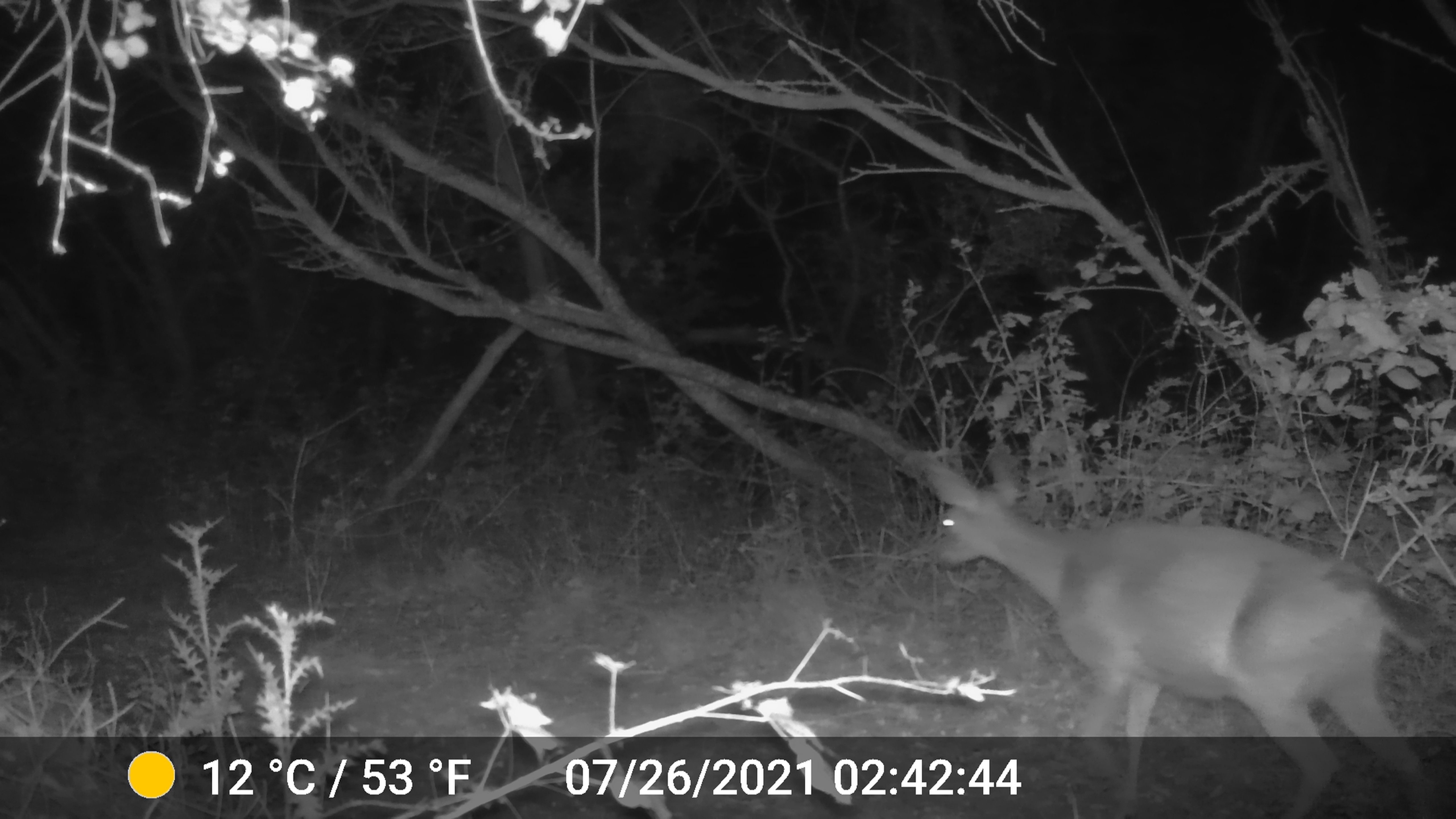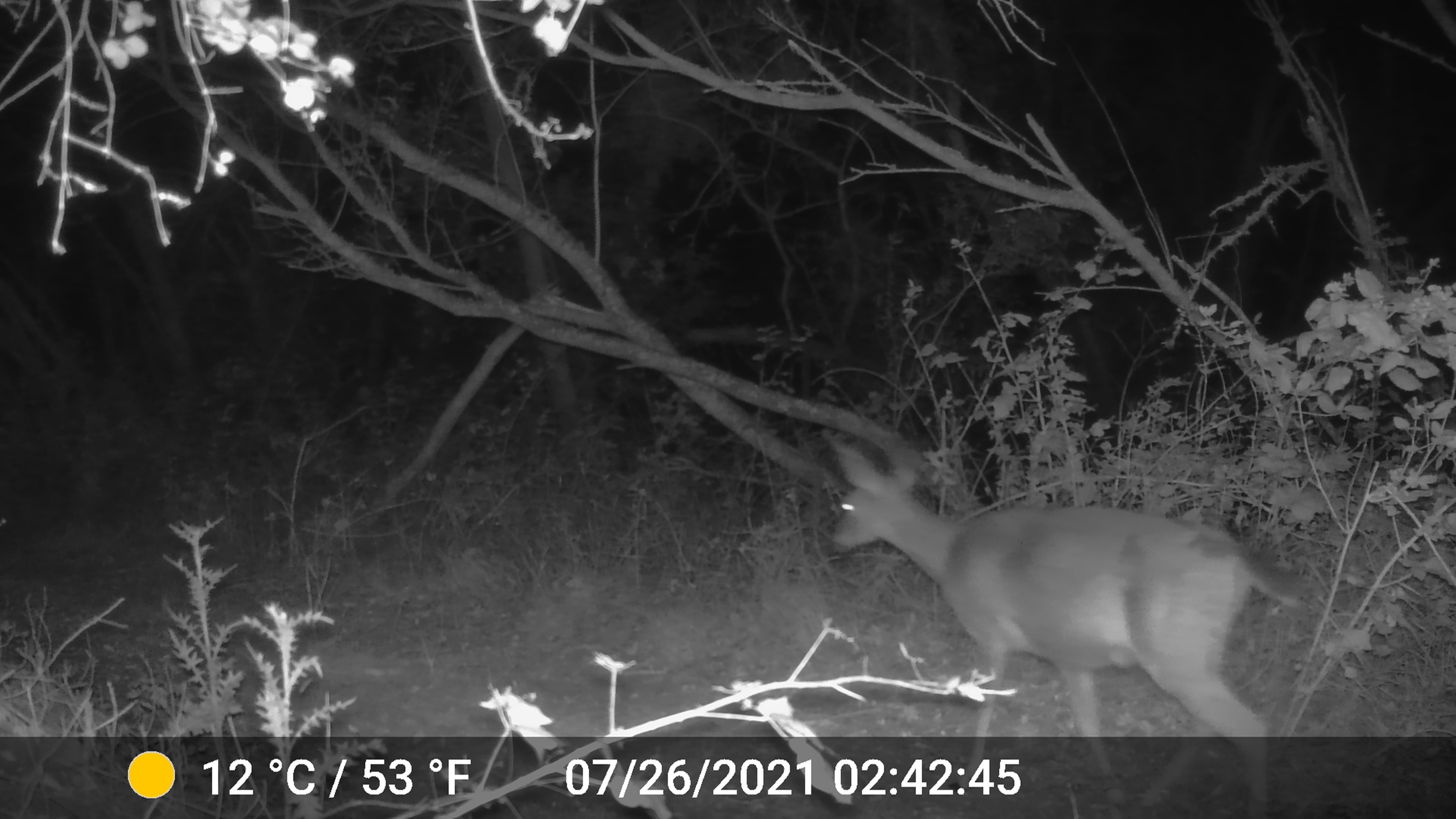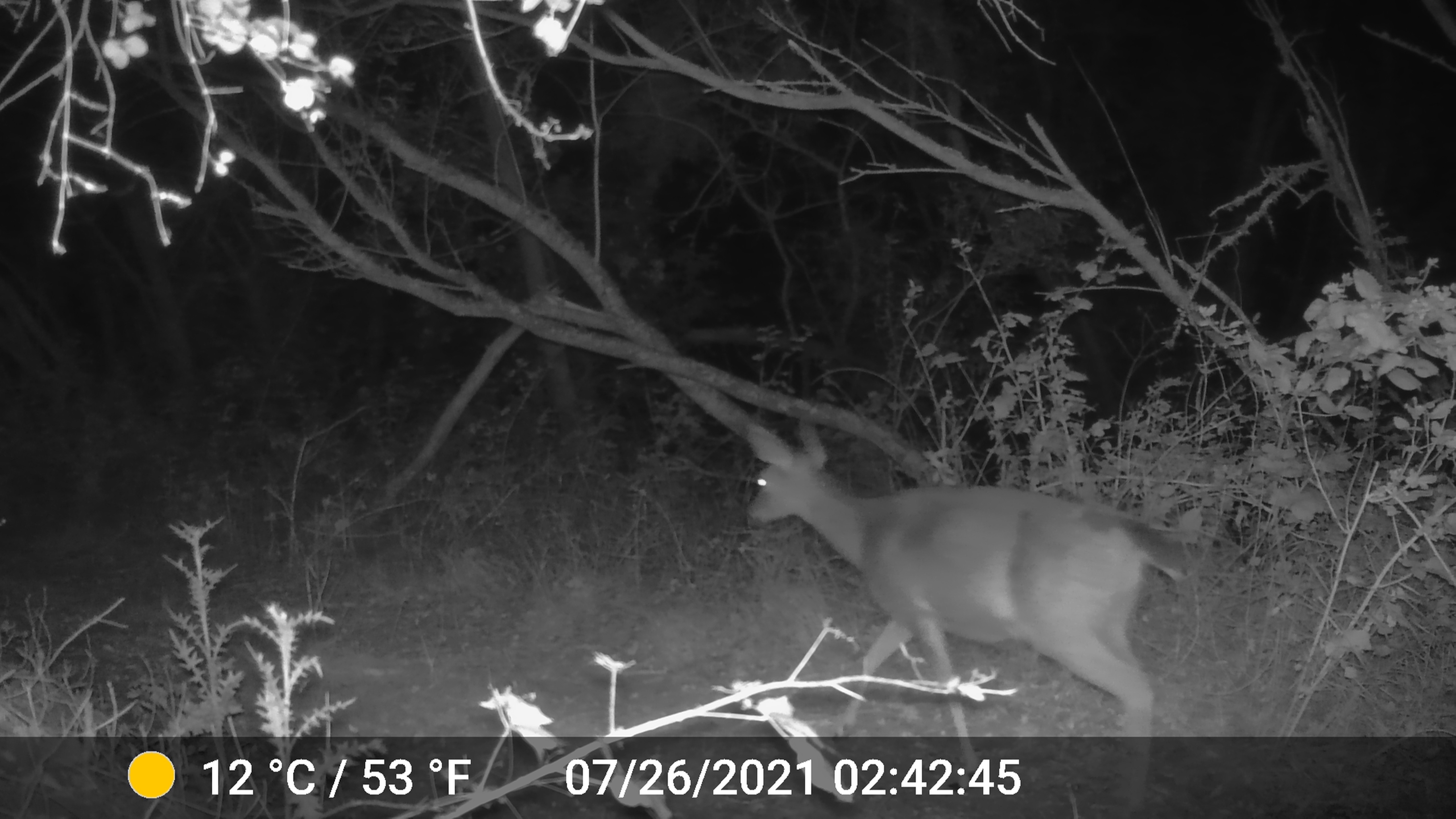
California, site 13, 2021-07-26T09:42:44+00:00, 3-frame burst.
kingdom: Animalia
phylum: Chordata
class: Mammalia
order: Artiodactyla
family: Cervidae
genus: Odocoileus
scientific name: Odocoileus hemionus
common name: mule deer